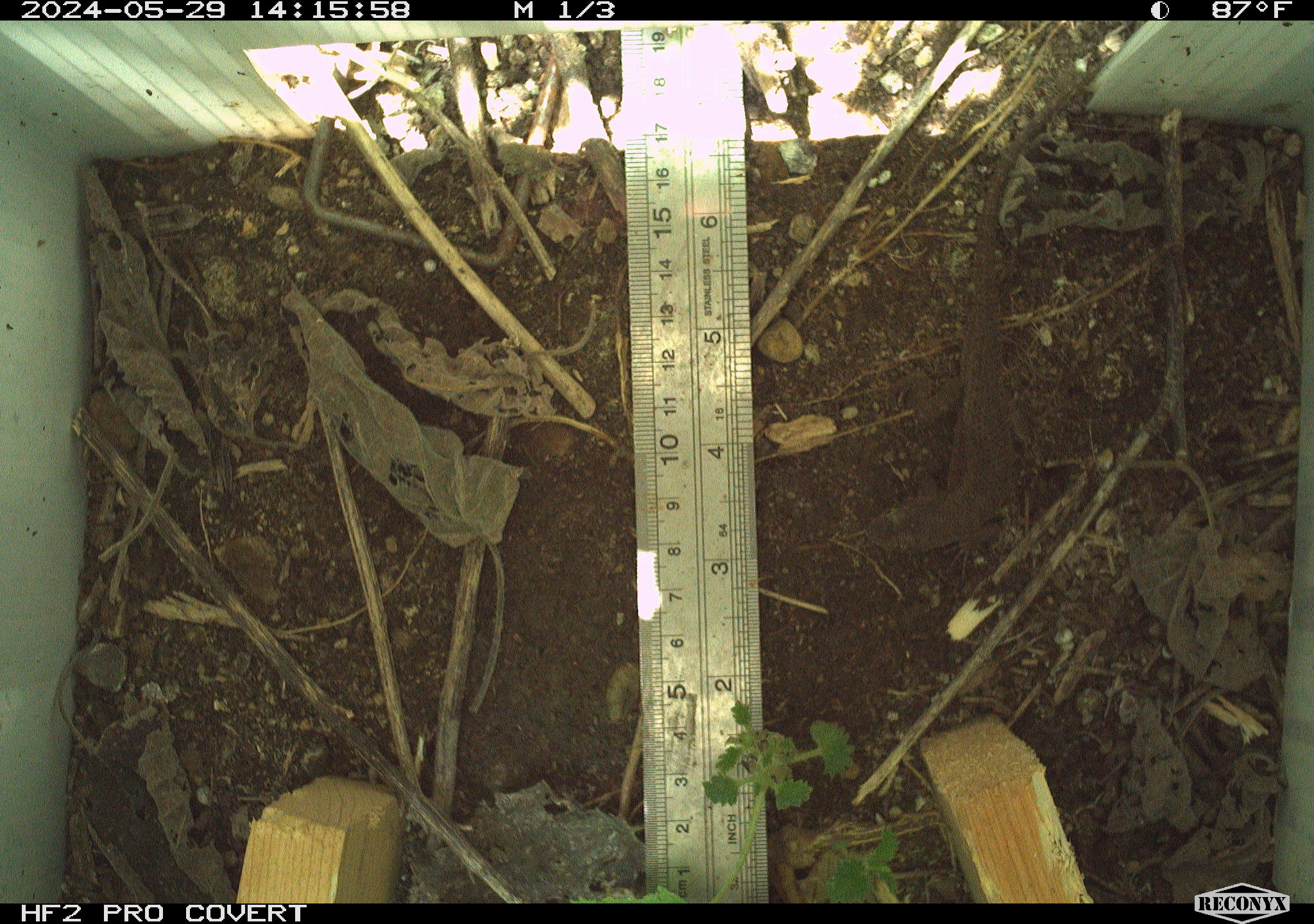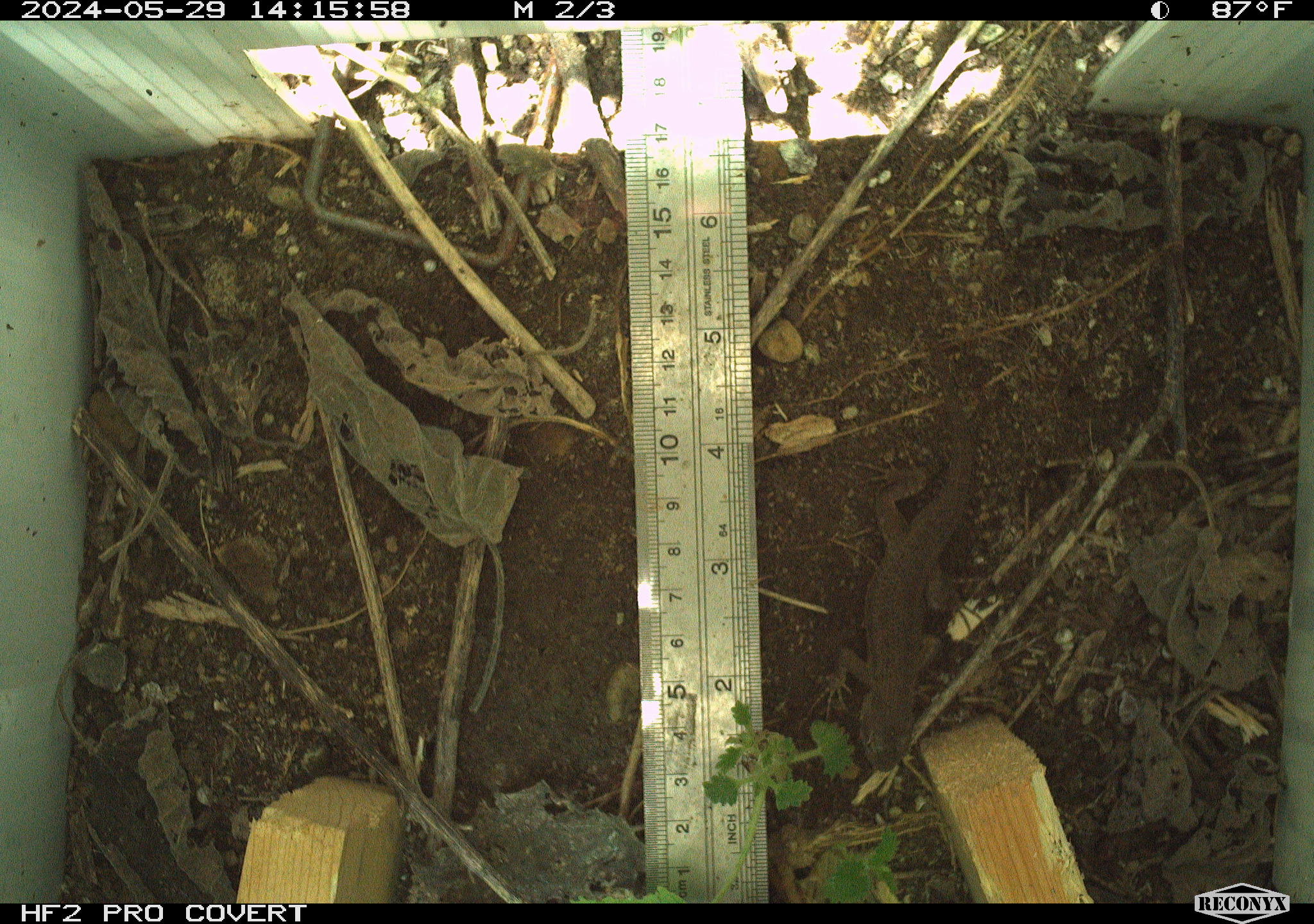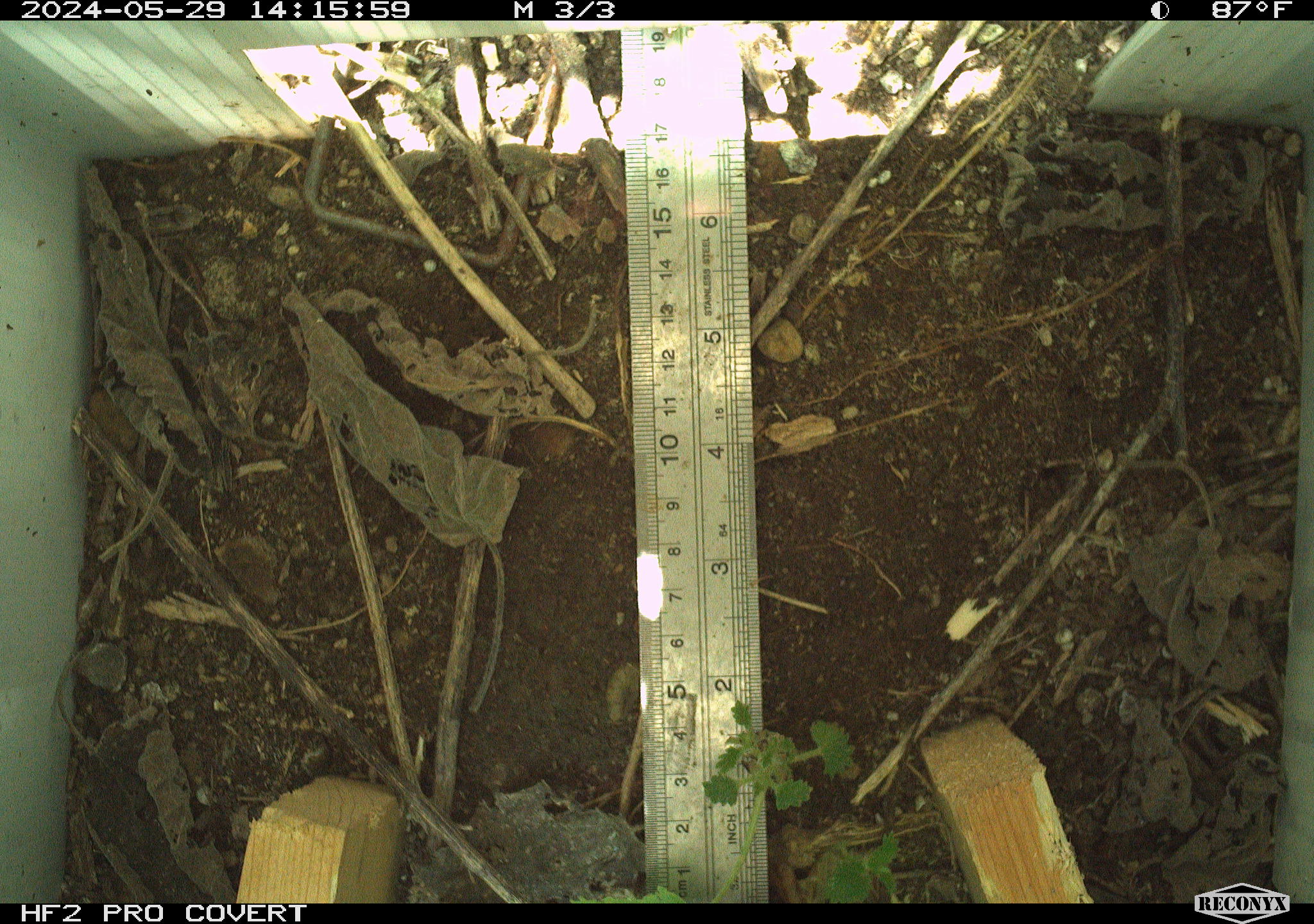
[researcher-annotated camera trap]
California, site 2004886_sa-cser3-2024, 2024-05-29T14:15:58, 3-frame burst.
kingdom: Animalia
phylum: Chordata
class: Reptilia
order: Squamata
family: Phrynosomatidae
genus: Sceloporus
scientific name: Sceloporus occidentalis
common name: western fence lizard